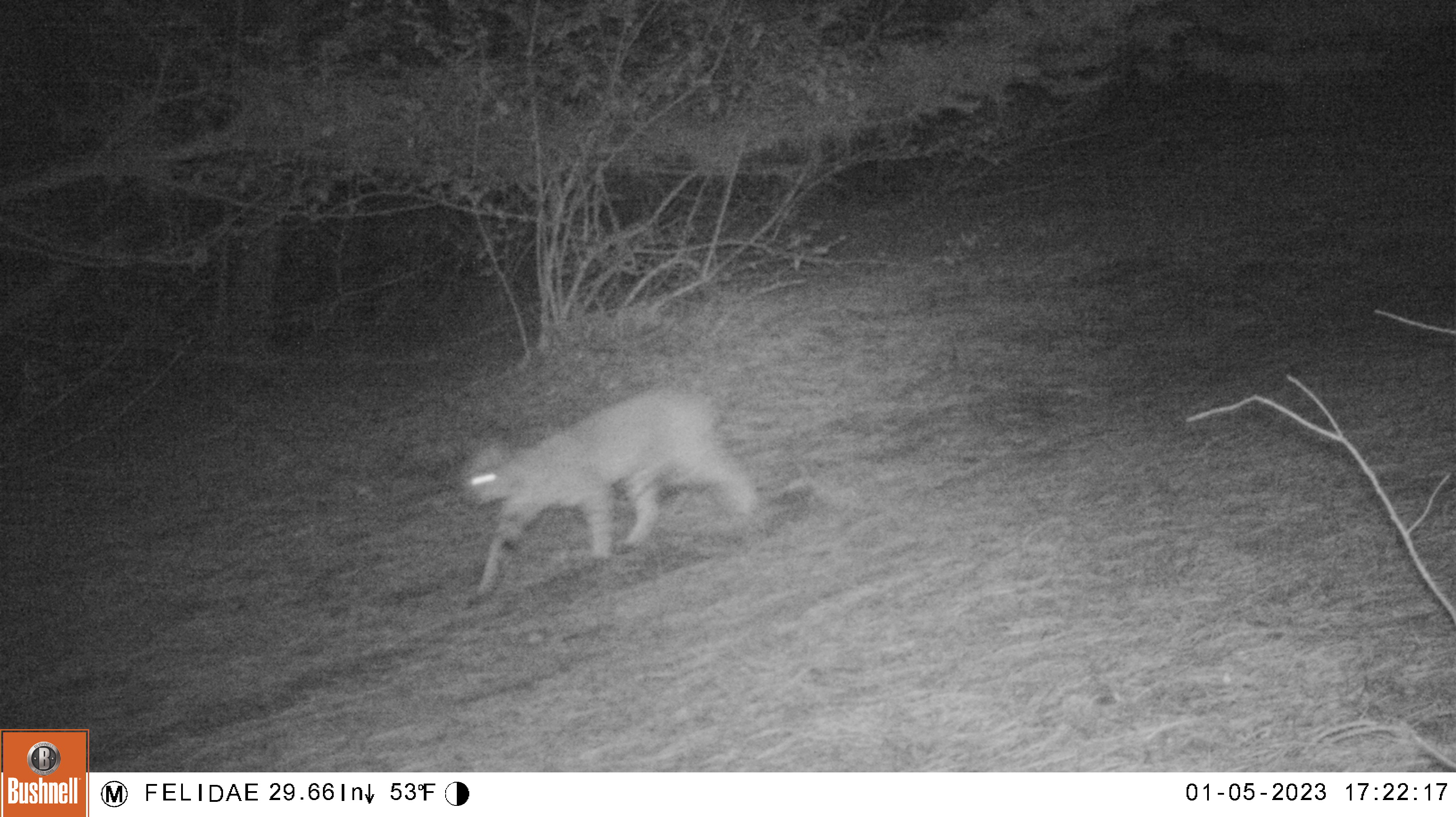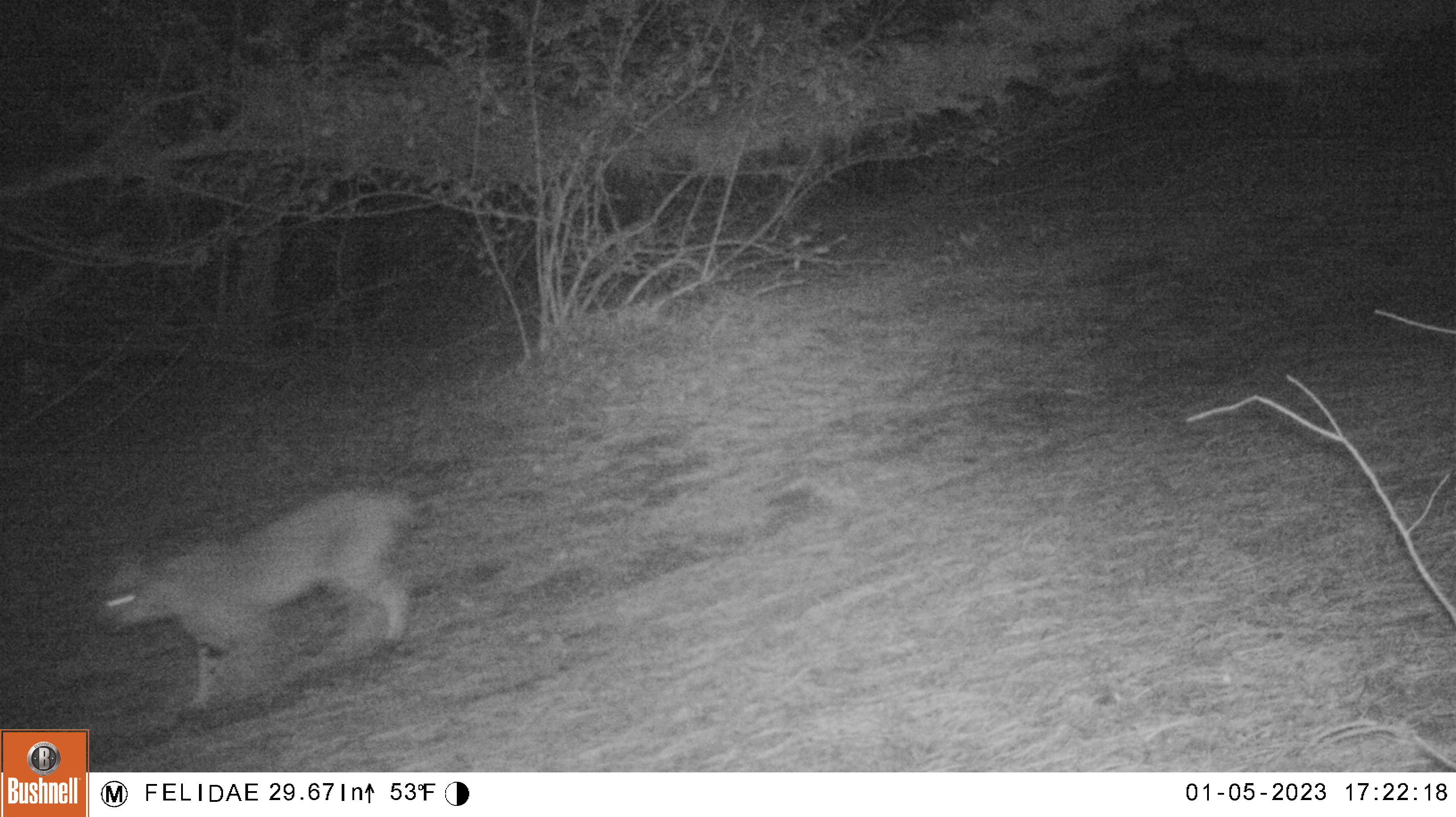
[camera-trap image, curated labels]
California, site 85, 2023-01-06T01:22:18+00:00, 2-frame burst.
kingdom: Animalia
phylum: Chordata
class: Mammalia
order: Carnivora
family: Felidae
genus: Lynx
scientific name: Lynx rufus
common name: bobcat